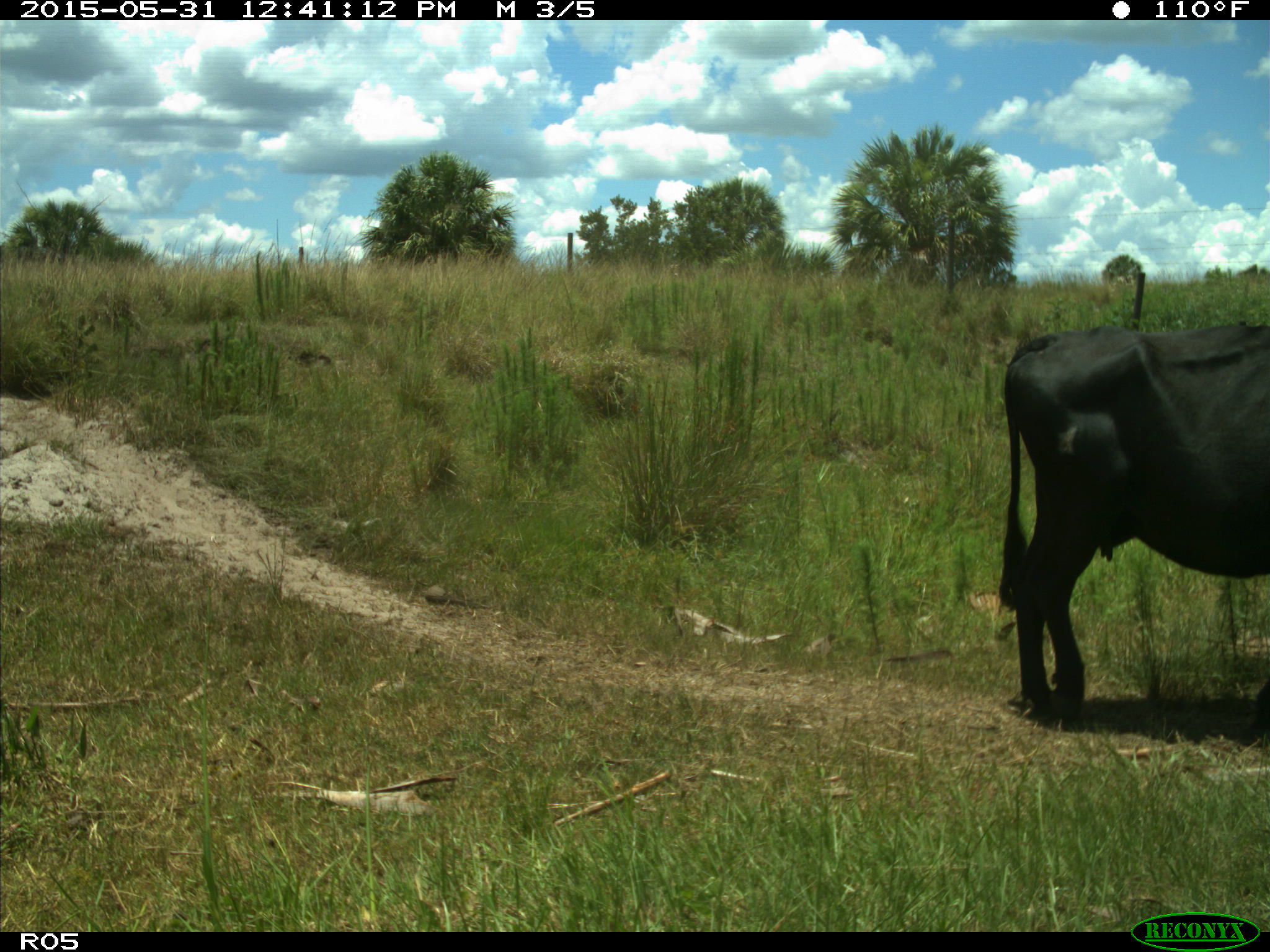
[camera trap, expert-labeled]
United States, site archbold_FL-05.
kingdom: Animalia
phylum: Chordata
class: Mammalia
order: Artiodactyla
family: Bovidae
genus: Bos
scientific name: Bos taurus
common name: domestic cow